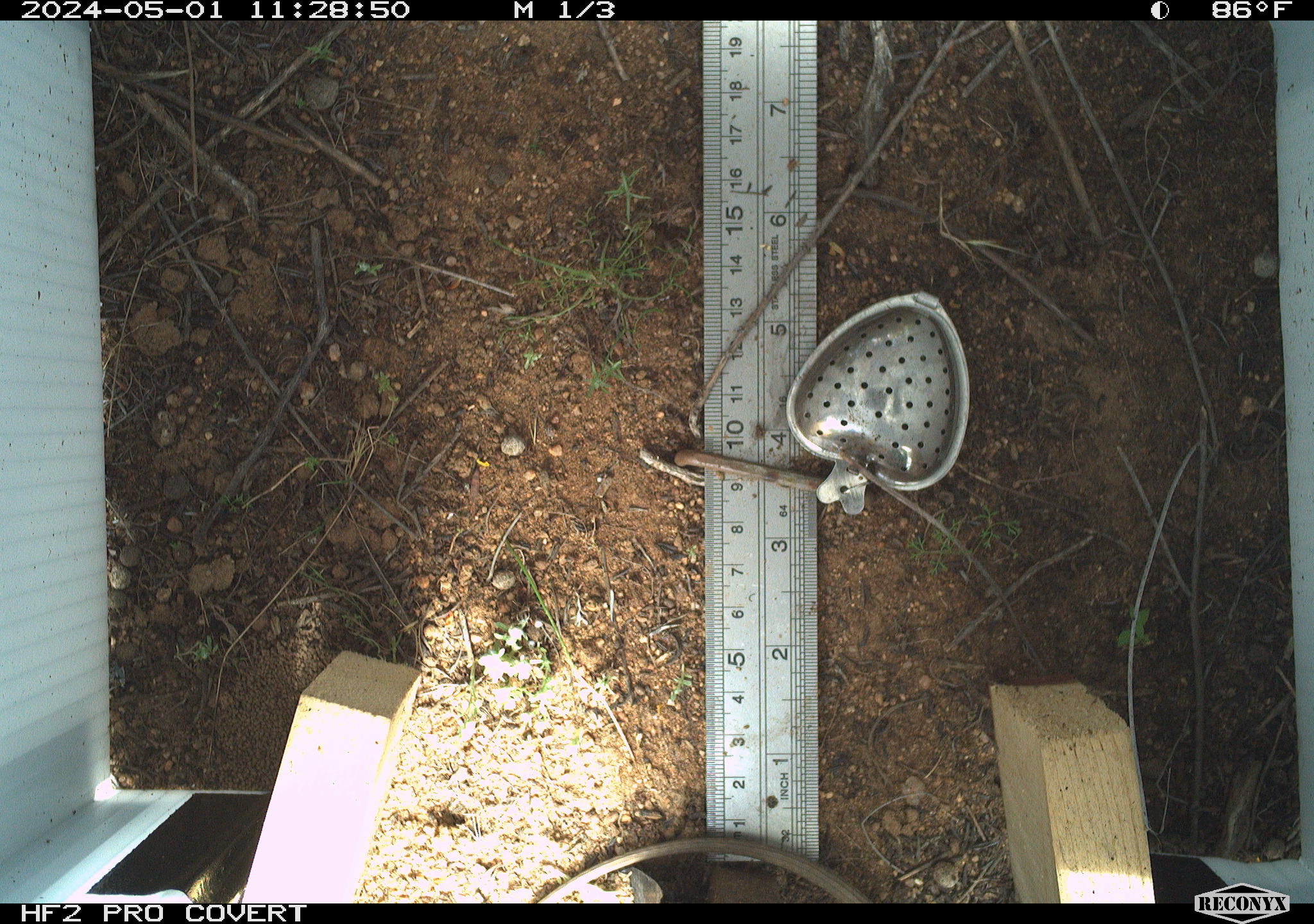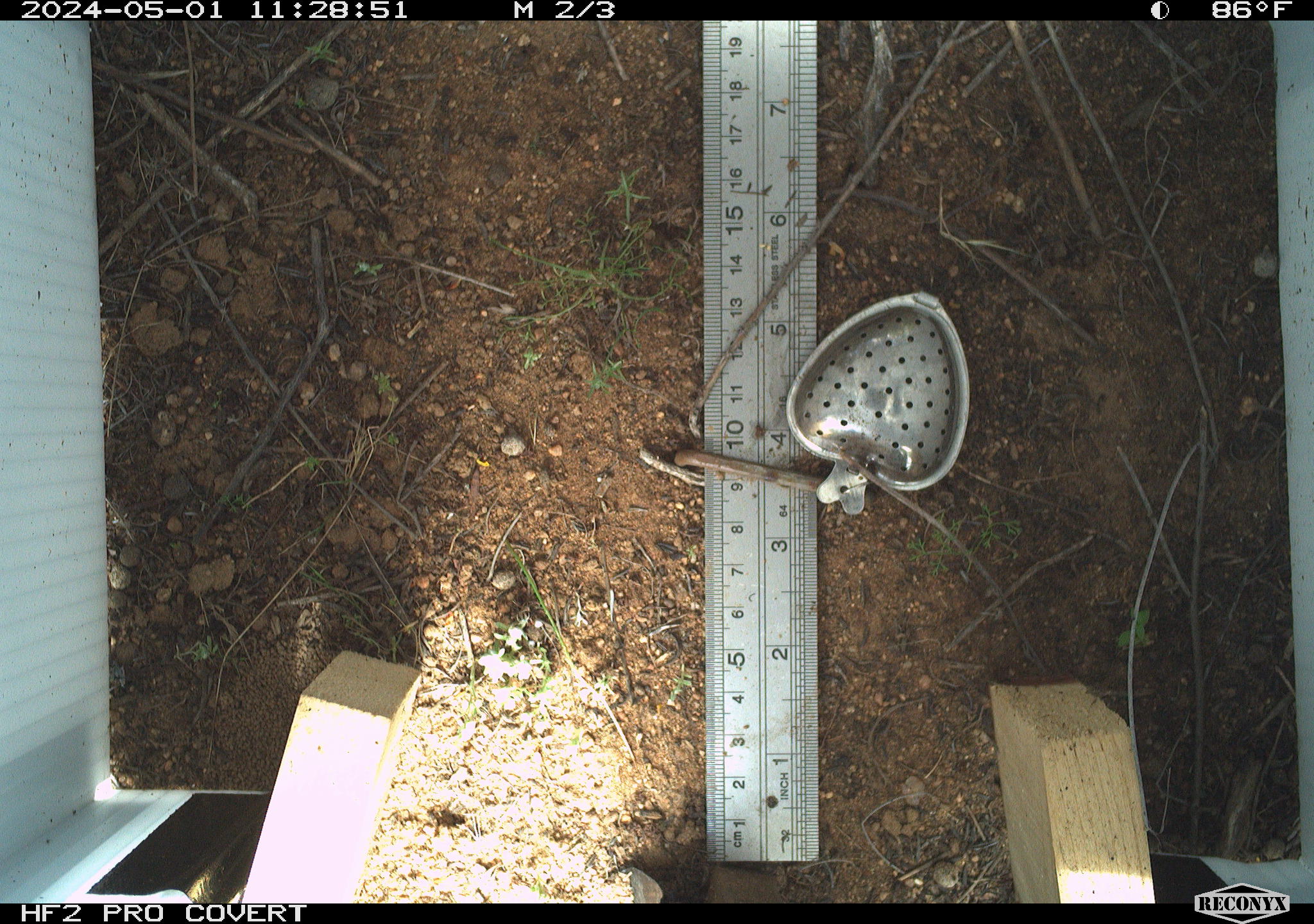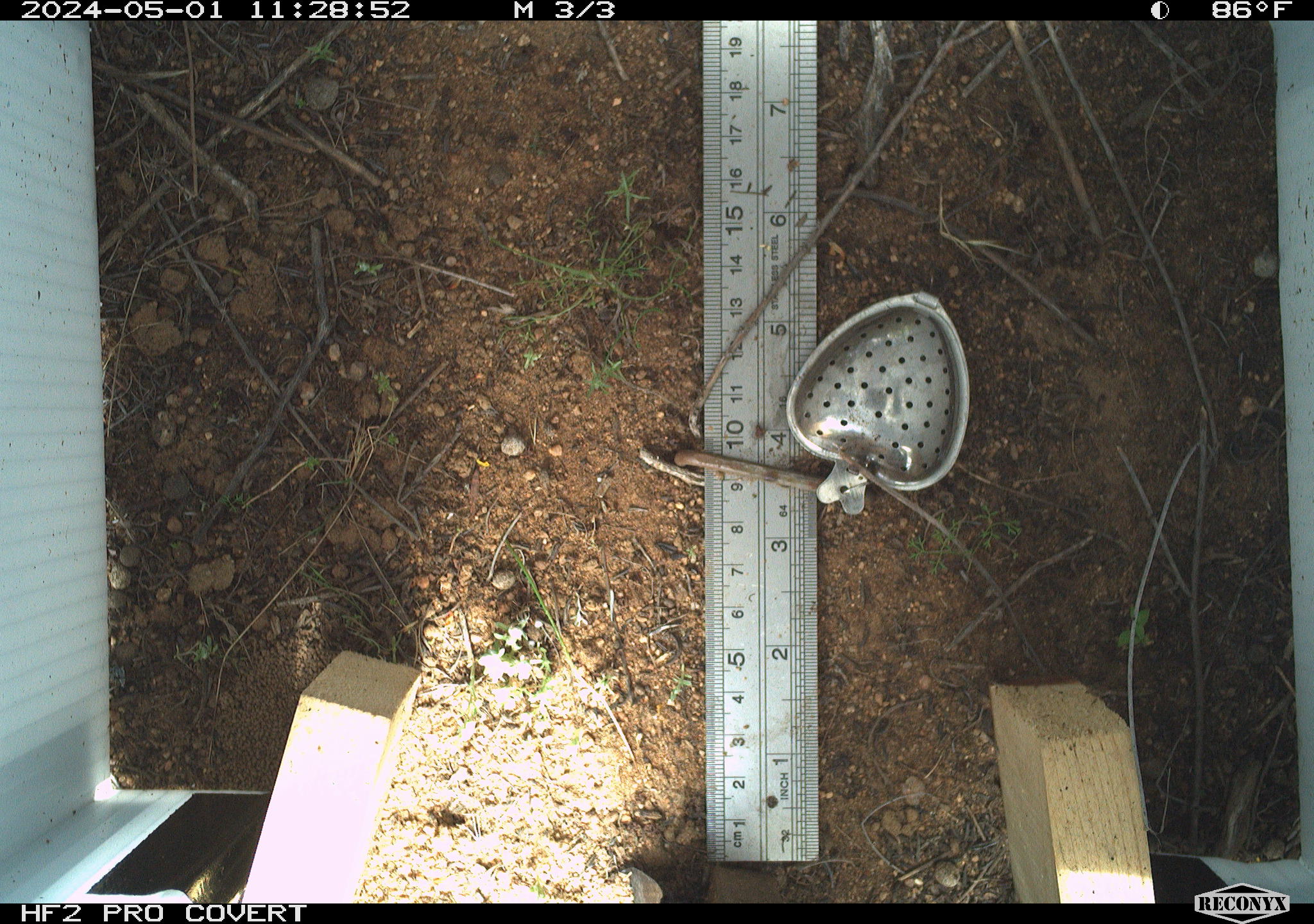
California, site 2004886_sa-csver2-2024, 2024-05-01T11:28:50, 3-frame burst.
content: unidentified animal